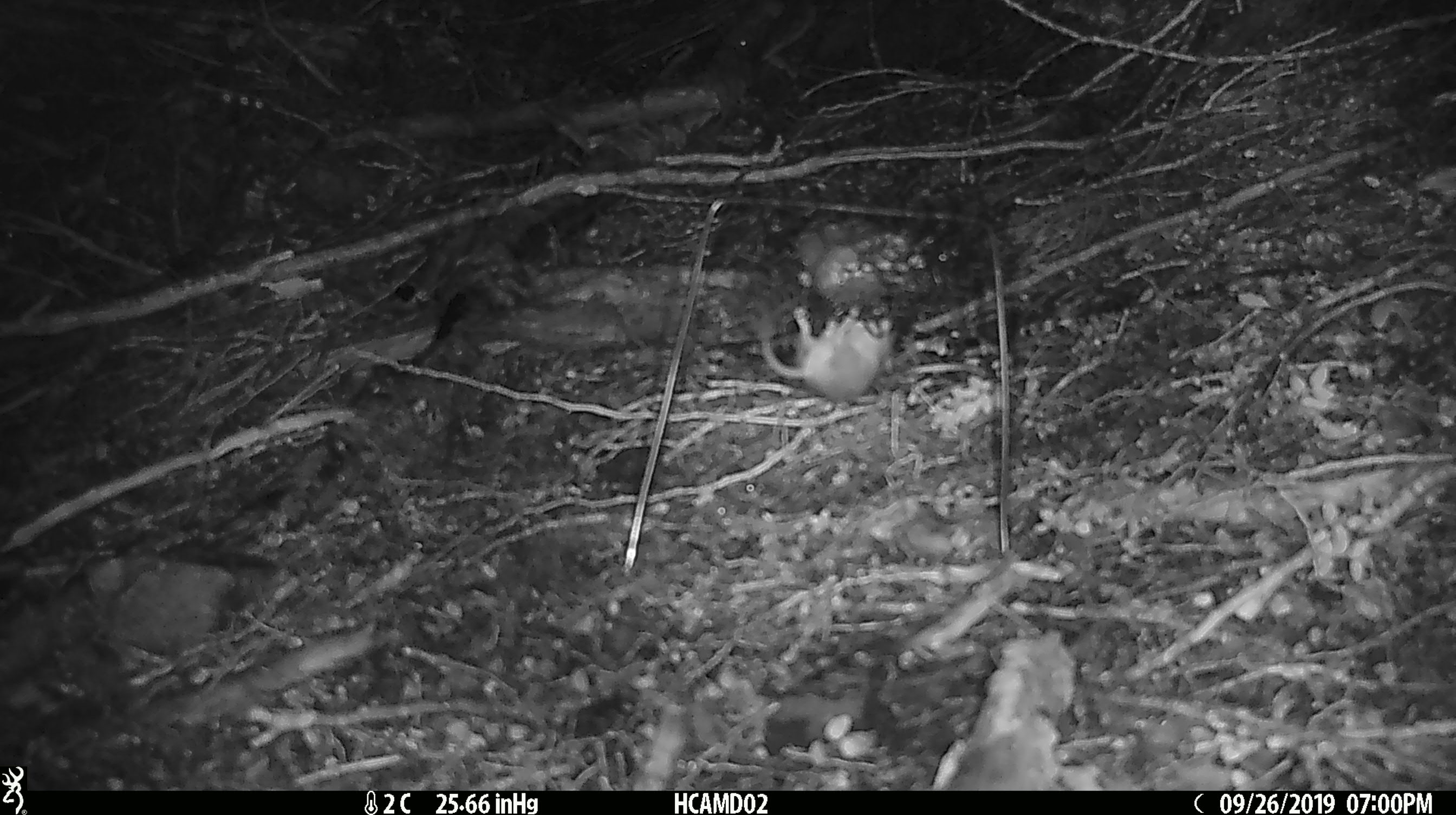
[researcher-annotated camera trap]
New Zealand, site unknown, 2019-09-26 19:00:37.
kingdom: Animalia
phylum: Chordata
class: Mammalia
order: Rodentia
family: Muridae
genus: Mus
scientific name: Mus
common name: mouse